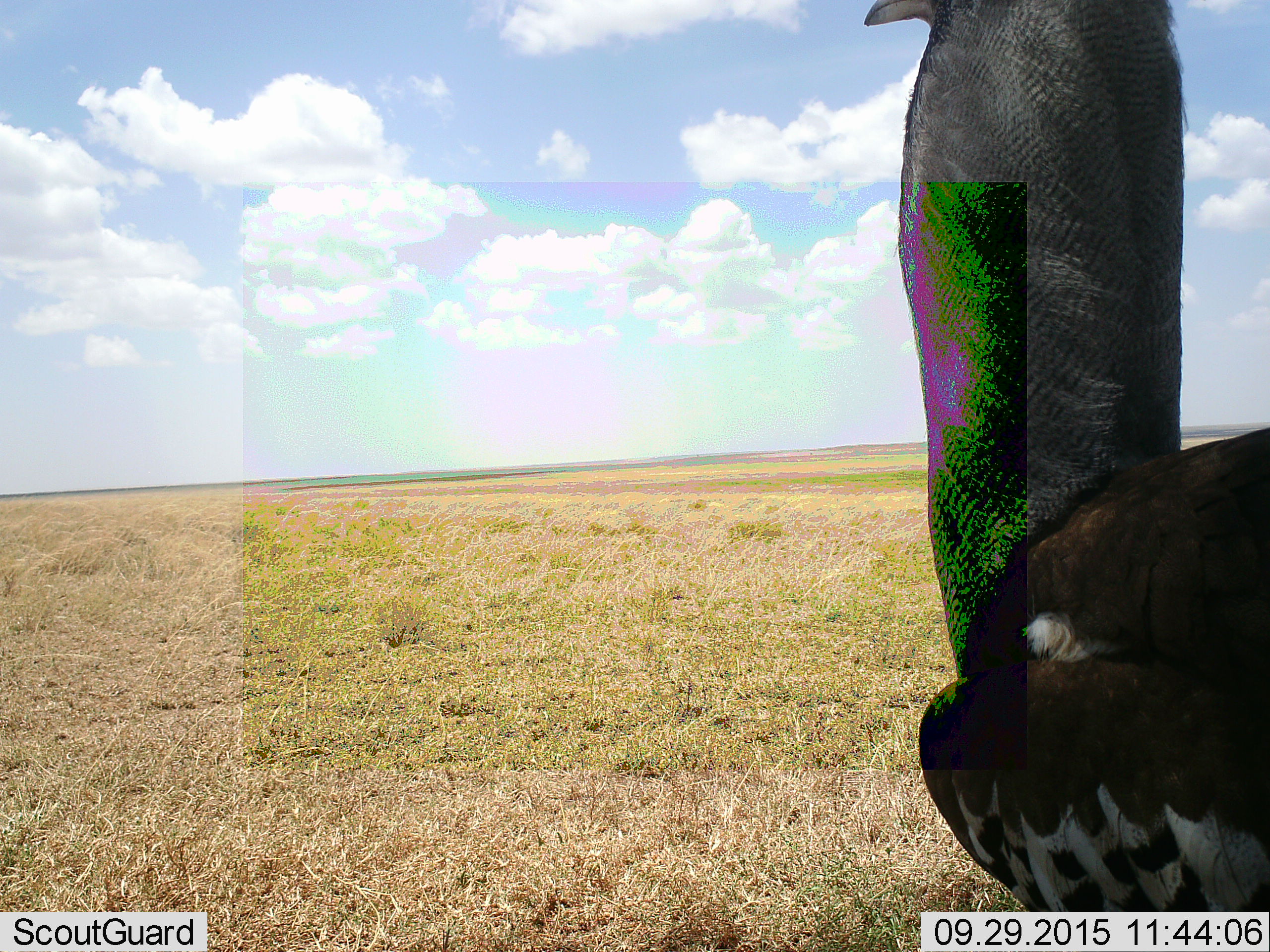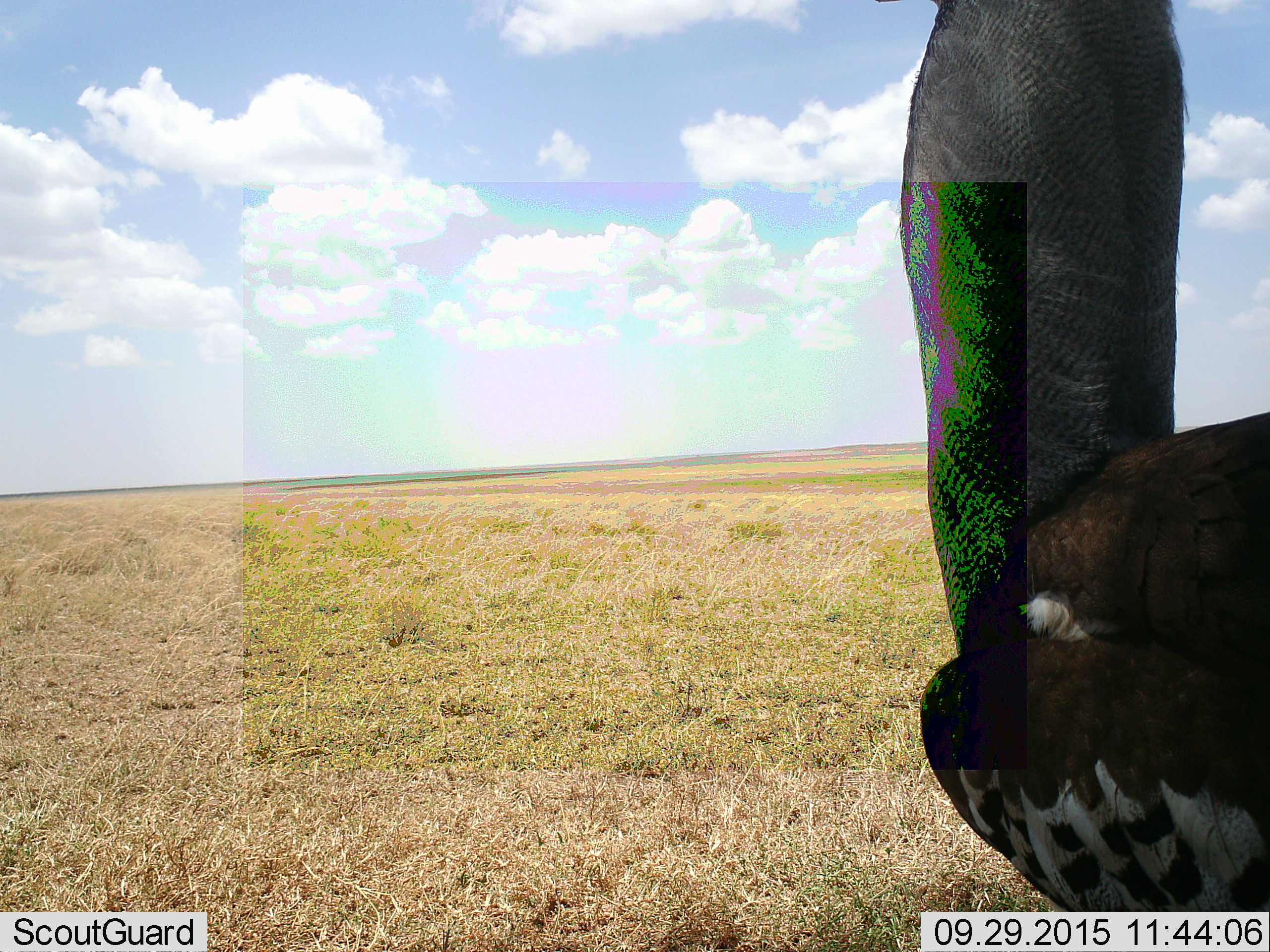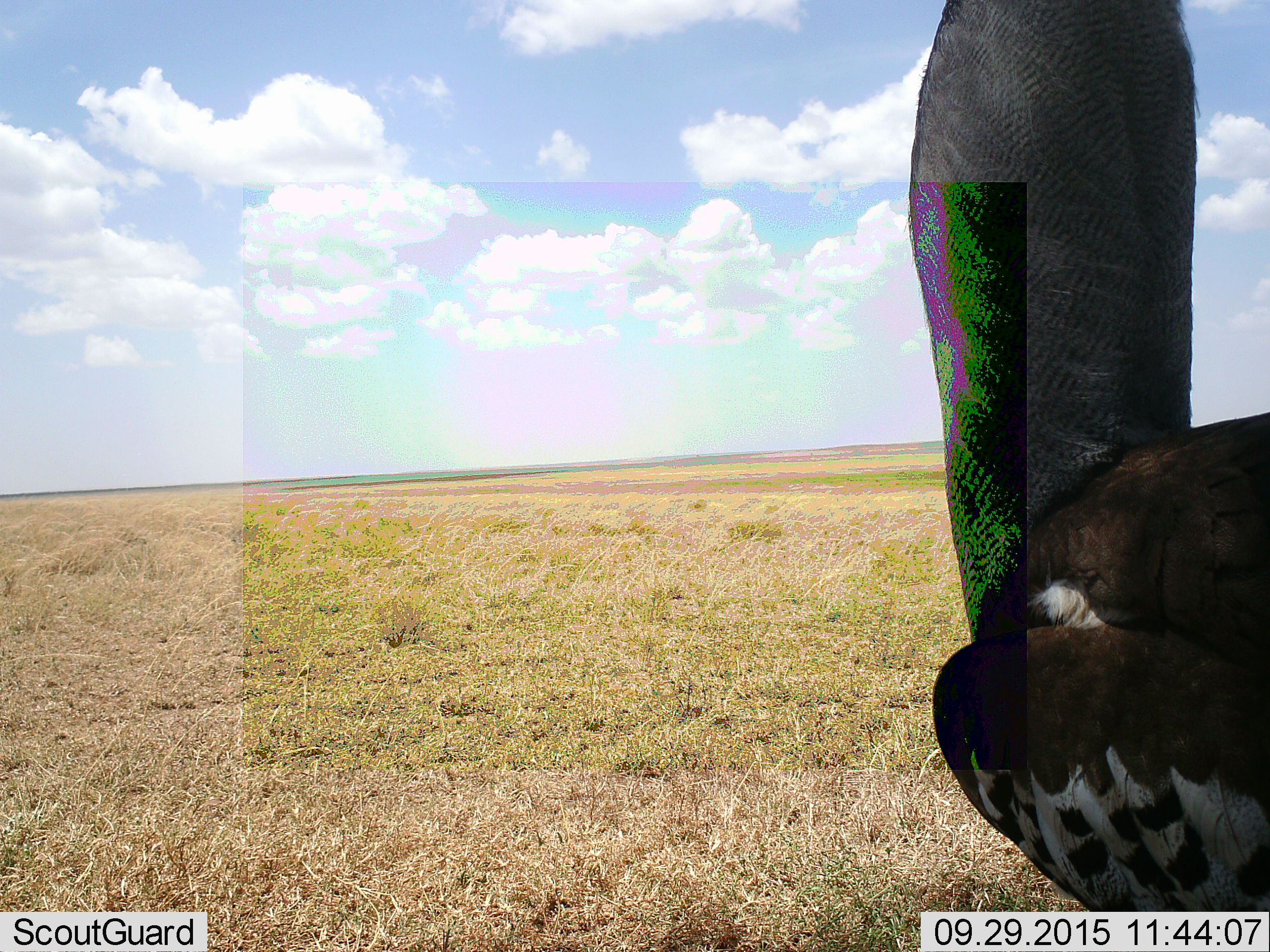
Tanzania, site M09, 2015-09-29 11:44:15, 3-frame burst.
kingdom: Animalia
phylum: Chordata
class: Aves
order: Otidiformes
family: Otididae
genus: Ardeotis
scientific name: Ardeotis kori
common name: kori bustard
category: koribustard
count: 1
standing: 100%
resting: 0%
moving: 0%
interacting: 0%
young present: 0%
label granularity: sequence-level